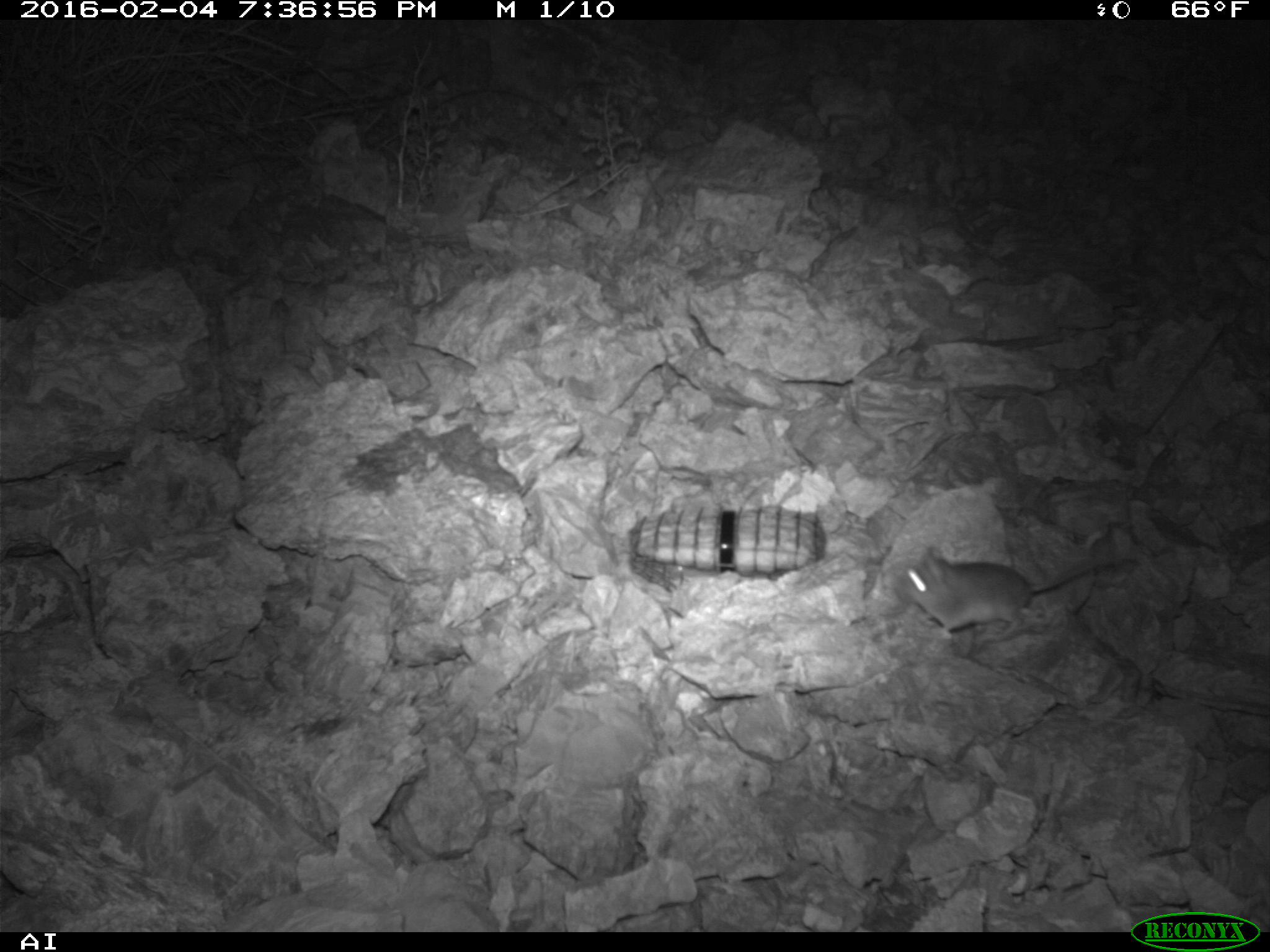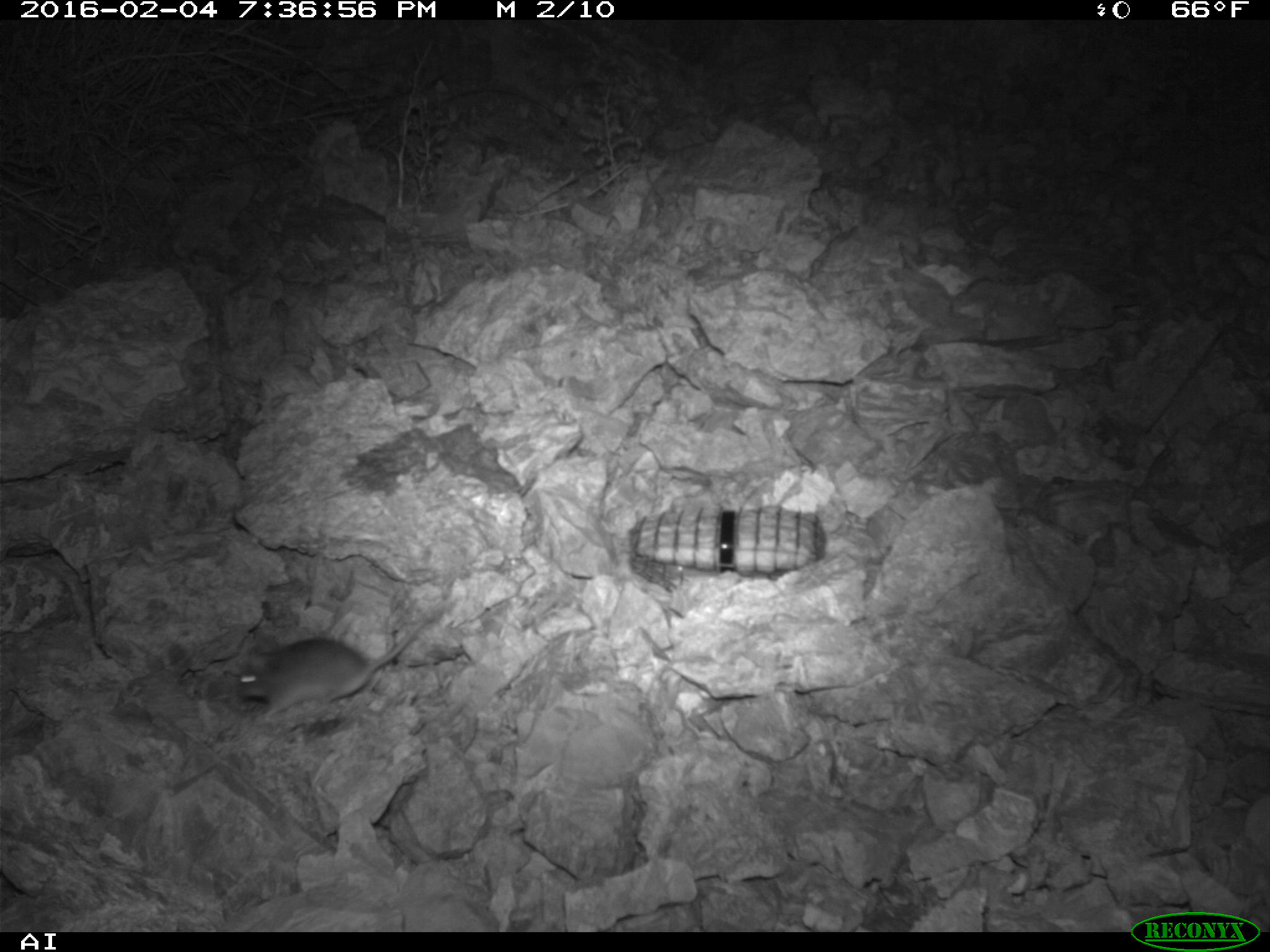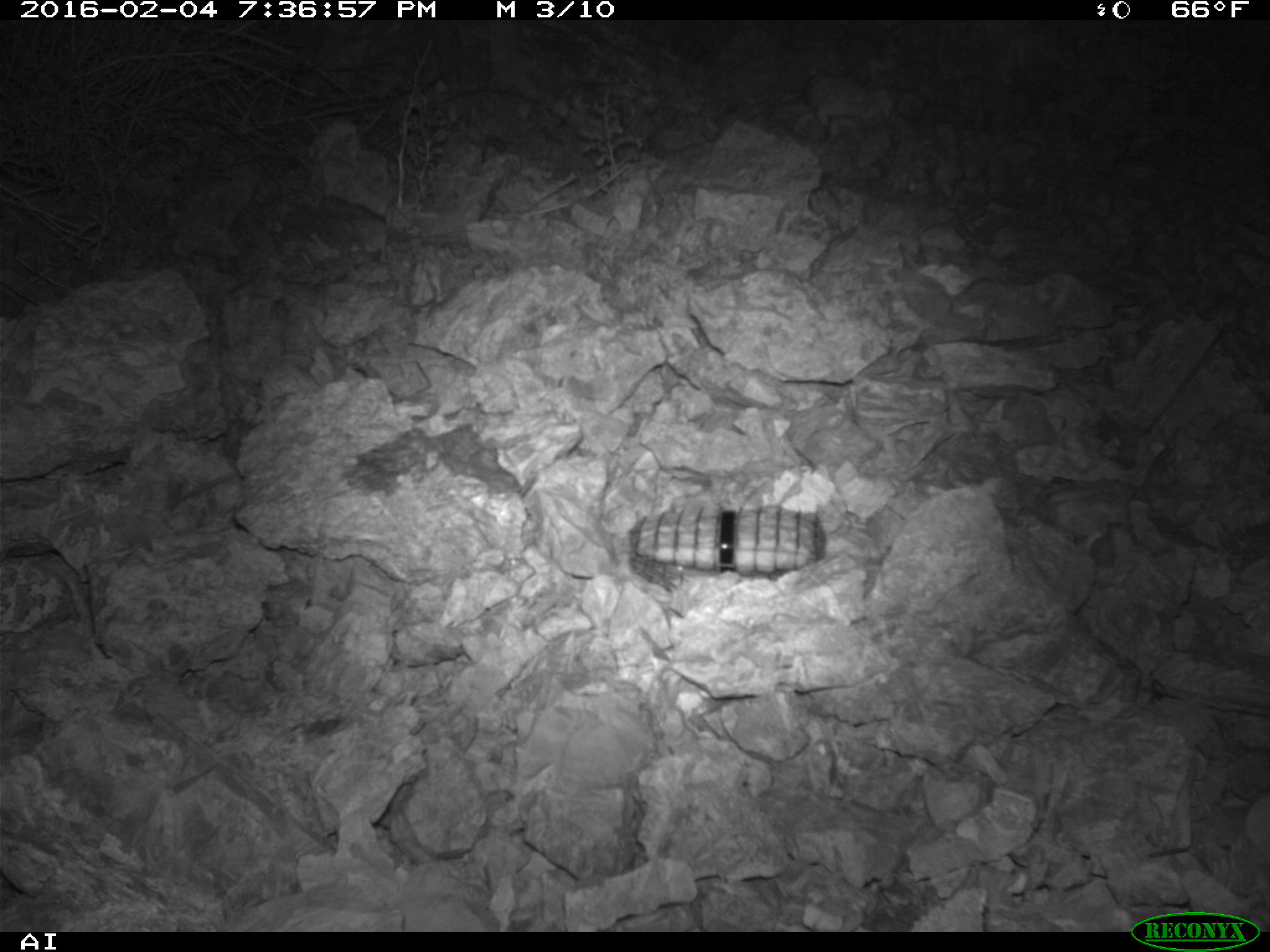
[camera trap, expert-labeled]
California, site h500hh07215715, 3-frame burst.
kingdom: Animalia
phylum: Chordata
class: Mammalia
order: Rodentia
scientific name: Rodentia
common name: rodent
Rodent (Rodentia).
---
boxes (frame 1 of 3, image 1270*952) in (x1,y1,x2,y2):
rodent: (899,547,1116,638)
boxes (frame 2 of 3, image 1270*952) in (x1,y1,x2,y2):
rodent: (237,604,446,721)